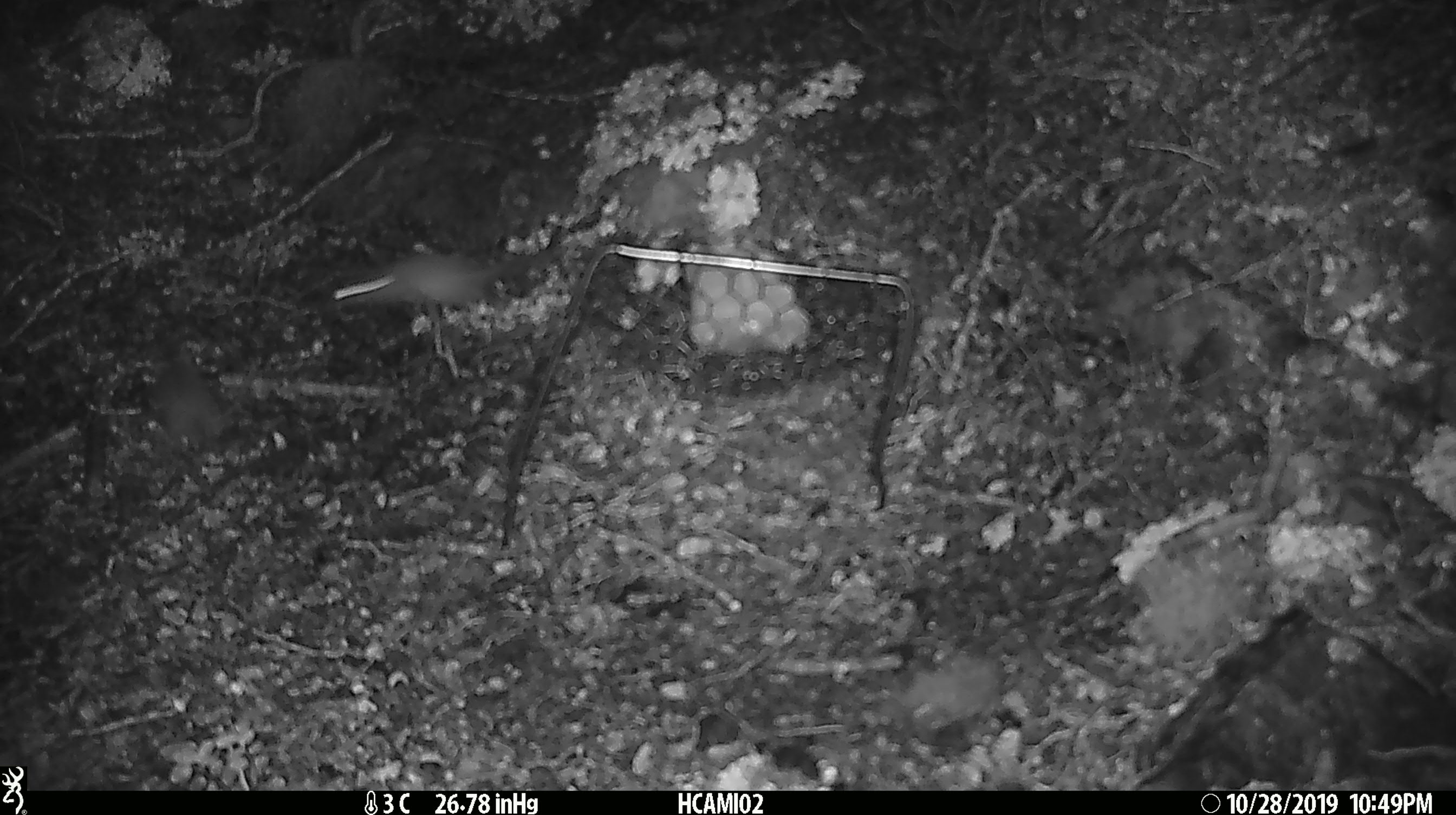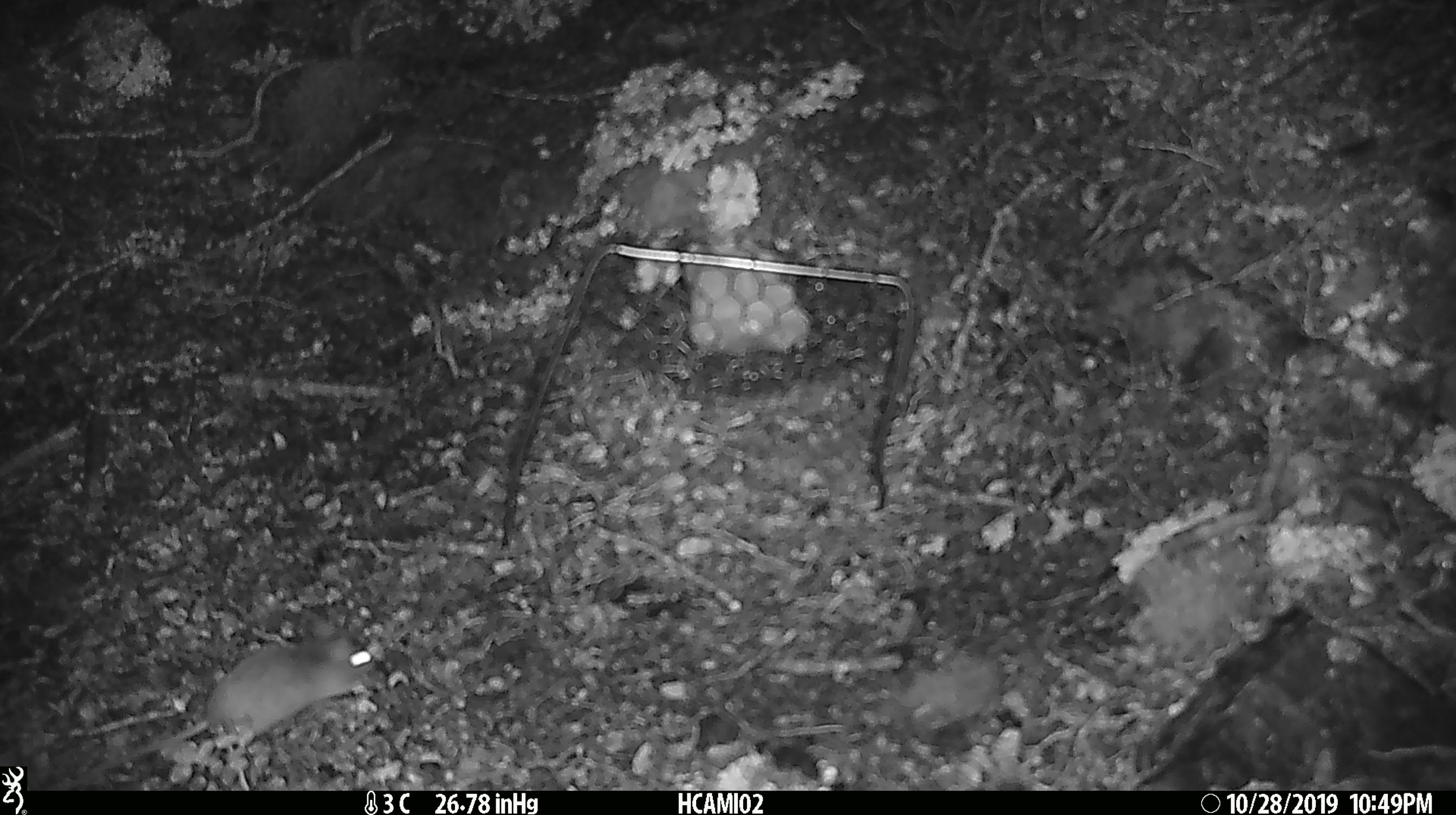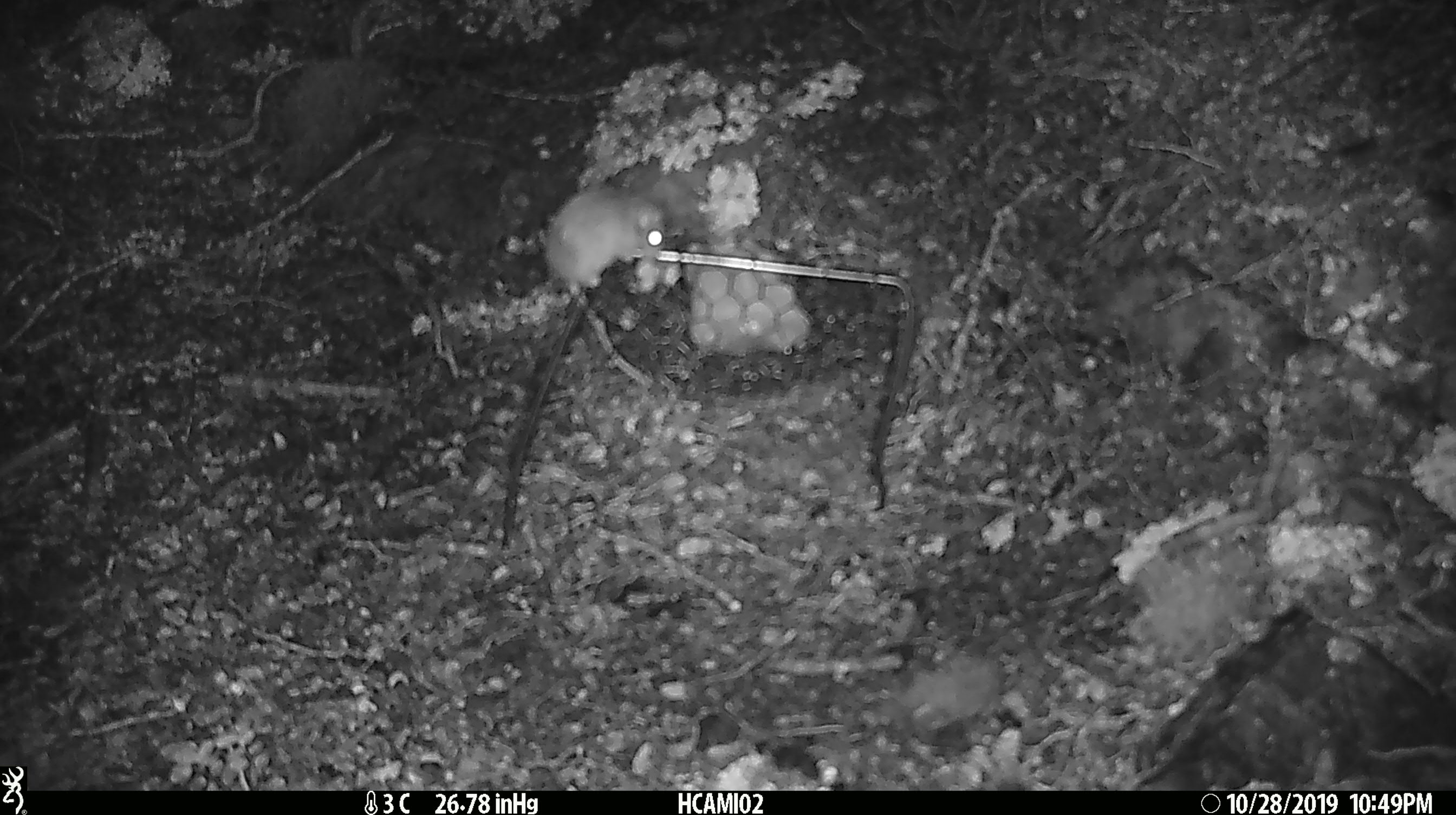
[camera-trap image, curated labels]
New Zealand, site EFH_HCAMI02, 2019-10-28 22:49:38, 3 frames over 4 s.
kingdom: Animalia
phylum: Chordata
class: Mammalia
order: Rodentia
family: Muridae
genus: Mus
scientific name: Mus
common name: mouse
Mouse (Mus).